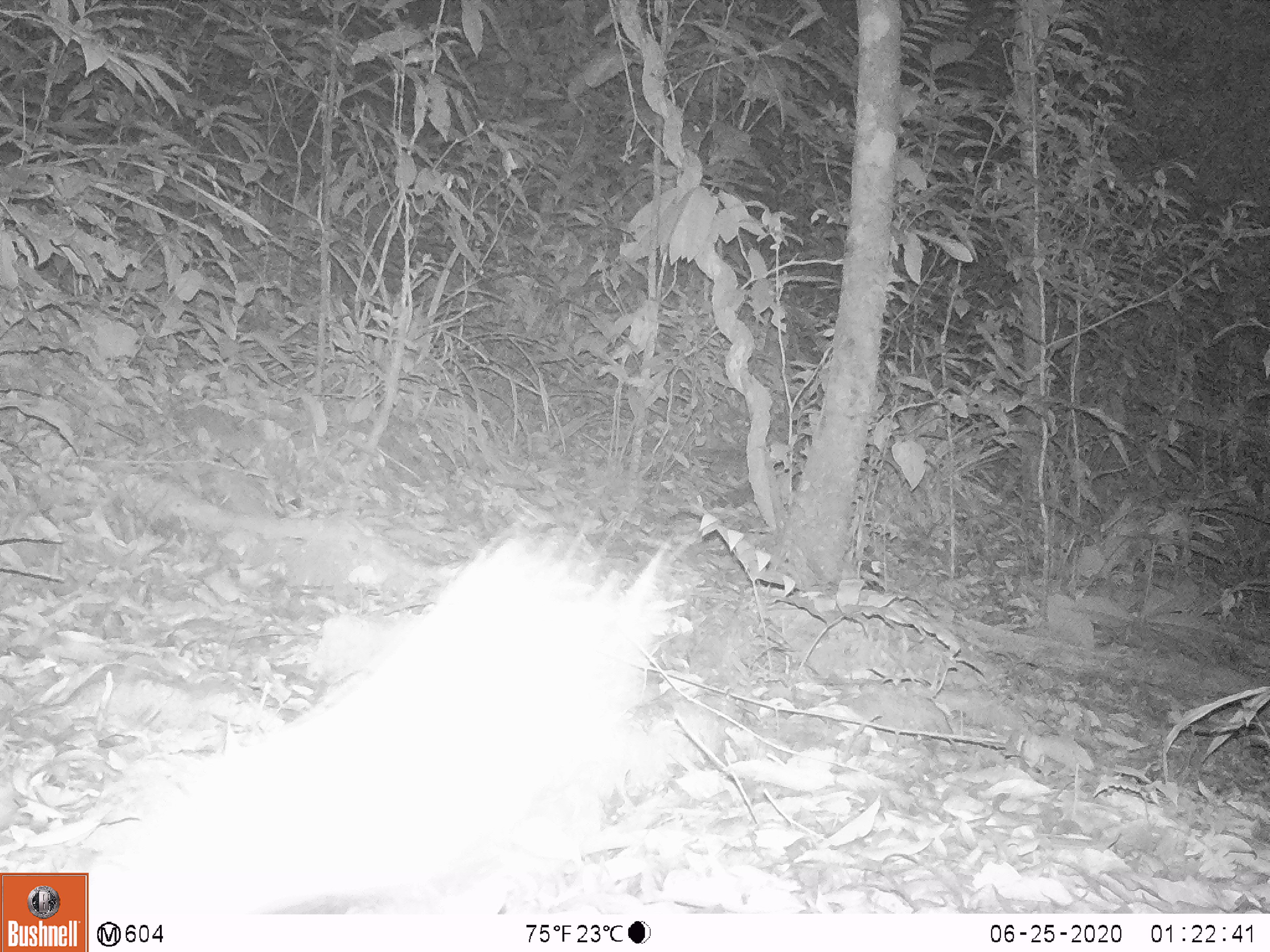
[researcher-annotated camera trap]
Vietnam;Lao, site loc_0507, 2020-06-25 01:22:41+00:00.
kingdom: Animalia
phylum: Chordata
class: Mammalia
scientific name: Mammalia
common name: mammal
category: unidentified small mammal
Unidentified small mammal (mammal) (Mammalia). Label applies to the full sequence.